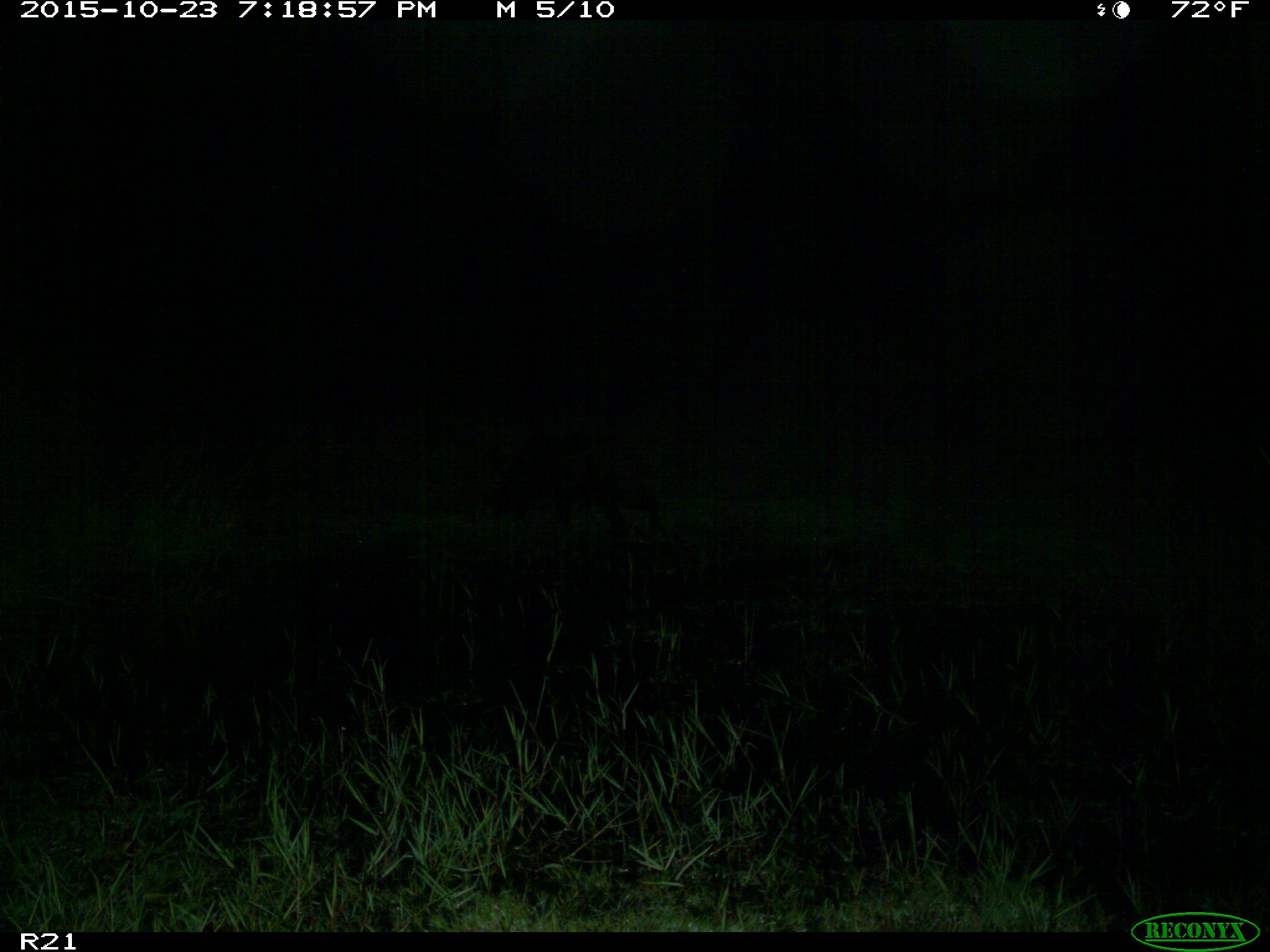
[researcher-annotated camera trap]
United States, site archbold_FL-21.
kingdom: Animalia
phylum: Chordata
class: Mammalia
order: Artiodactyla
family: Suidae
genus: Sus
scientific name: Sus scrofa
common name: wild boar